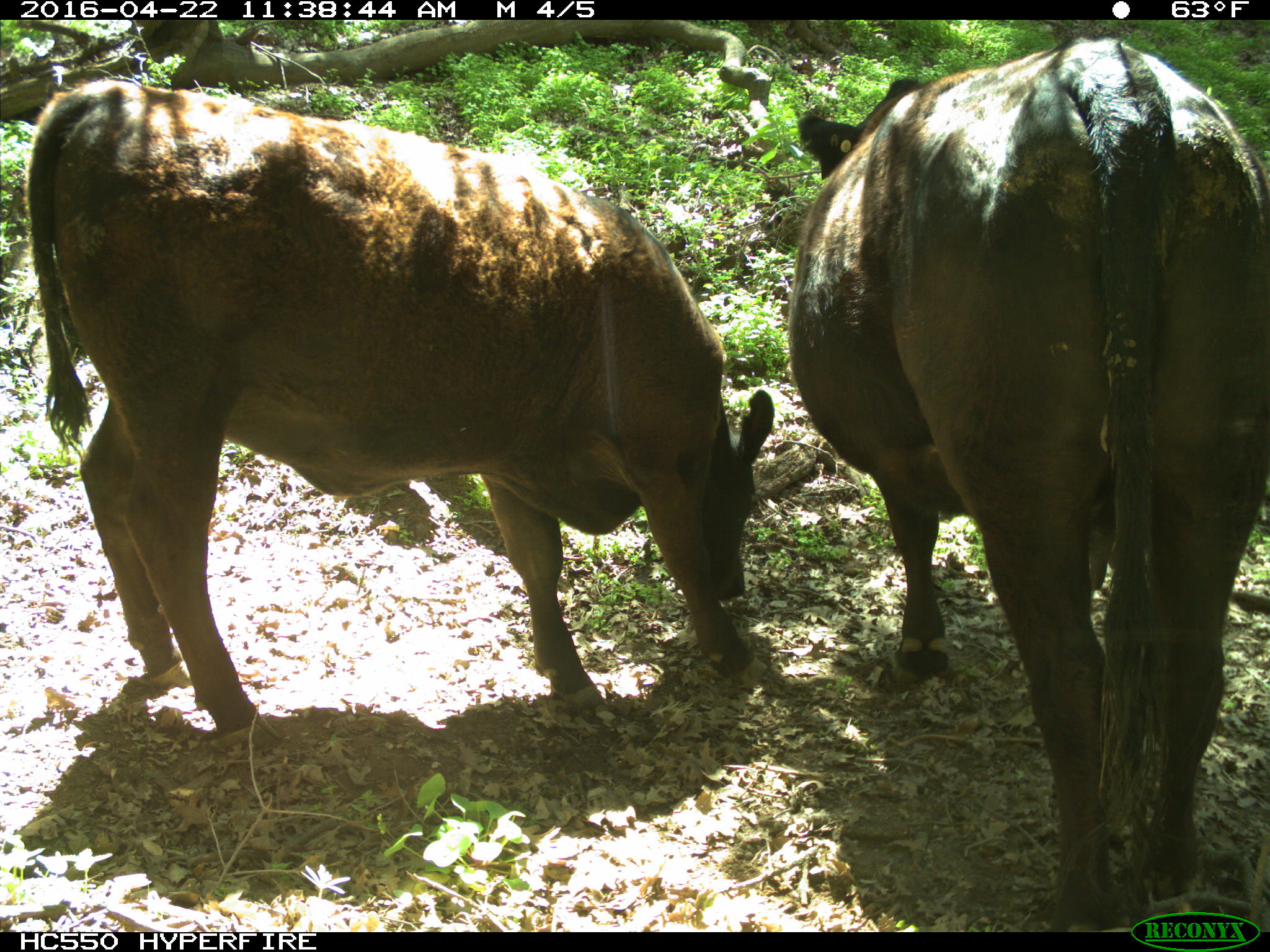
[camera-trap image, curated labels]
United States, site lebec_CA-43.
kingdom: Animalia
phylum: Chordata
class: Mammalia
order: Artiodactyla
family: Bovidae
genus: Bos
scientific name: Bos taurus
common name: domestic cow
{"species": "Bos taurus (domestic cow)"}